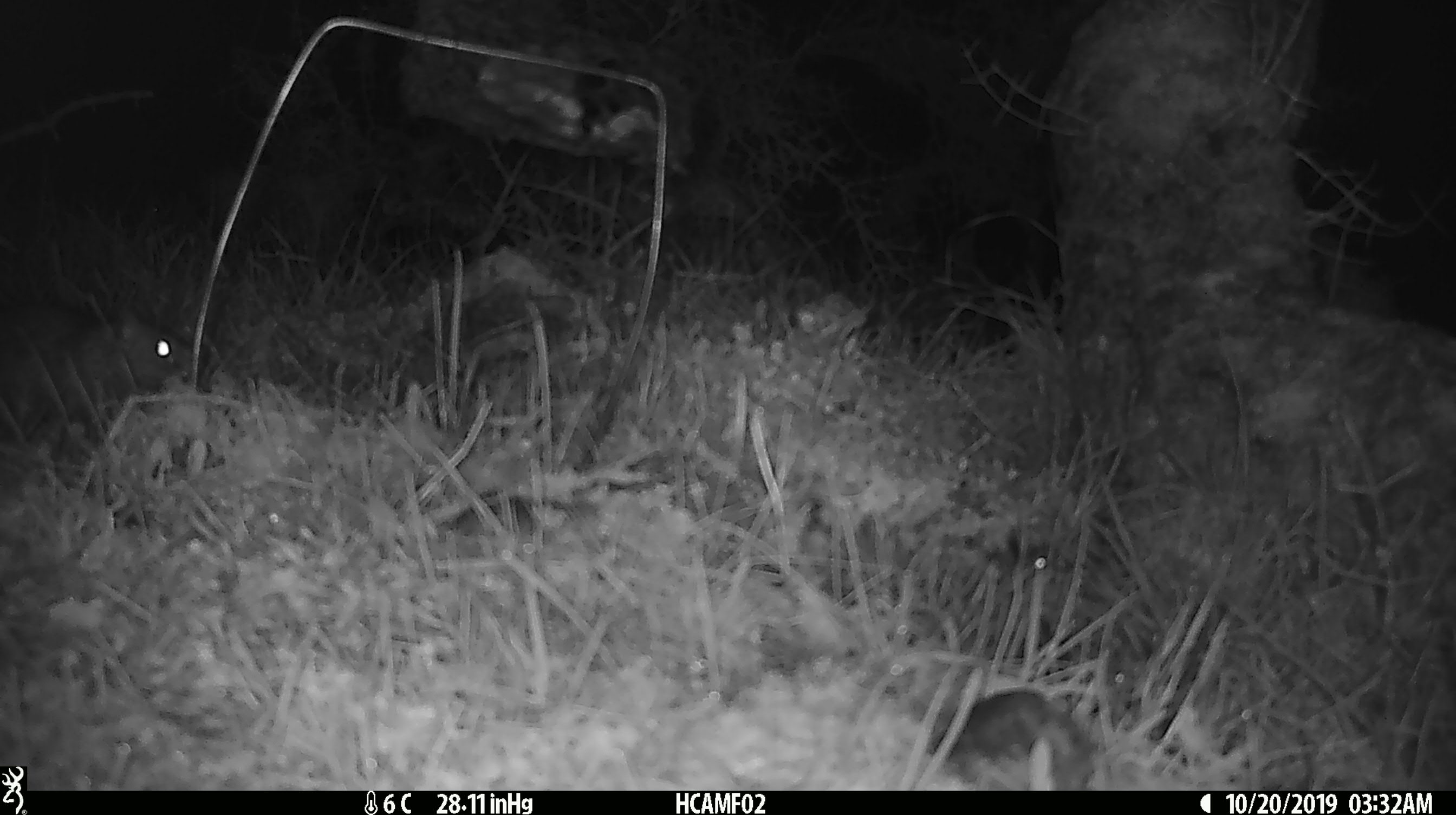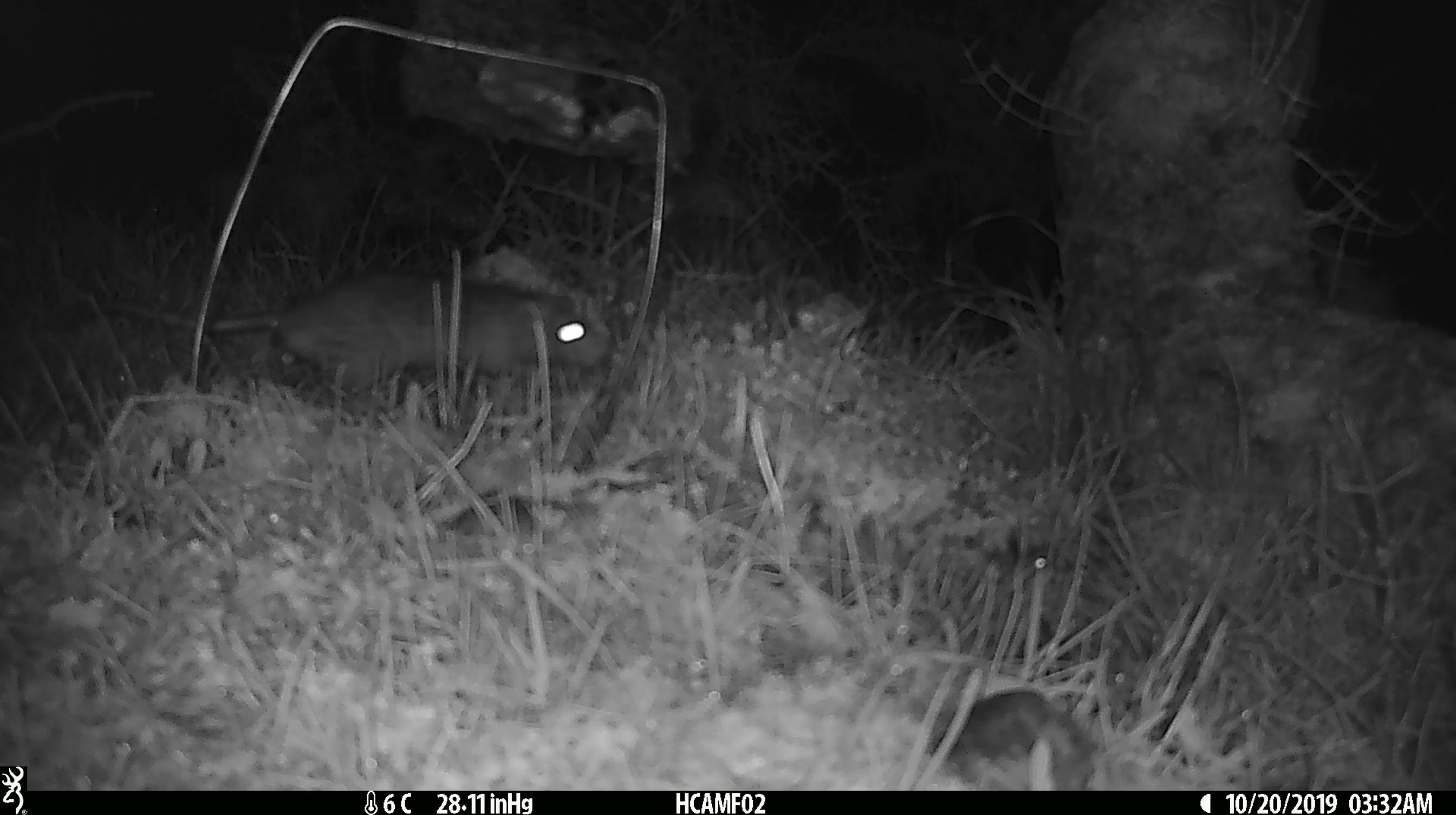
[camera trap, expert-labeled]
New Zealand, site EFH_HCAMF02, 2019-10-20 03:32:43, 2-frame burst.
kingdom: Animalia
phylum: Chordata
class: Mammalia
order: Rodentia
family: Muridae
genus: Rattus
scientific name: Rattus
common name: rat